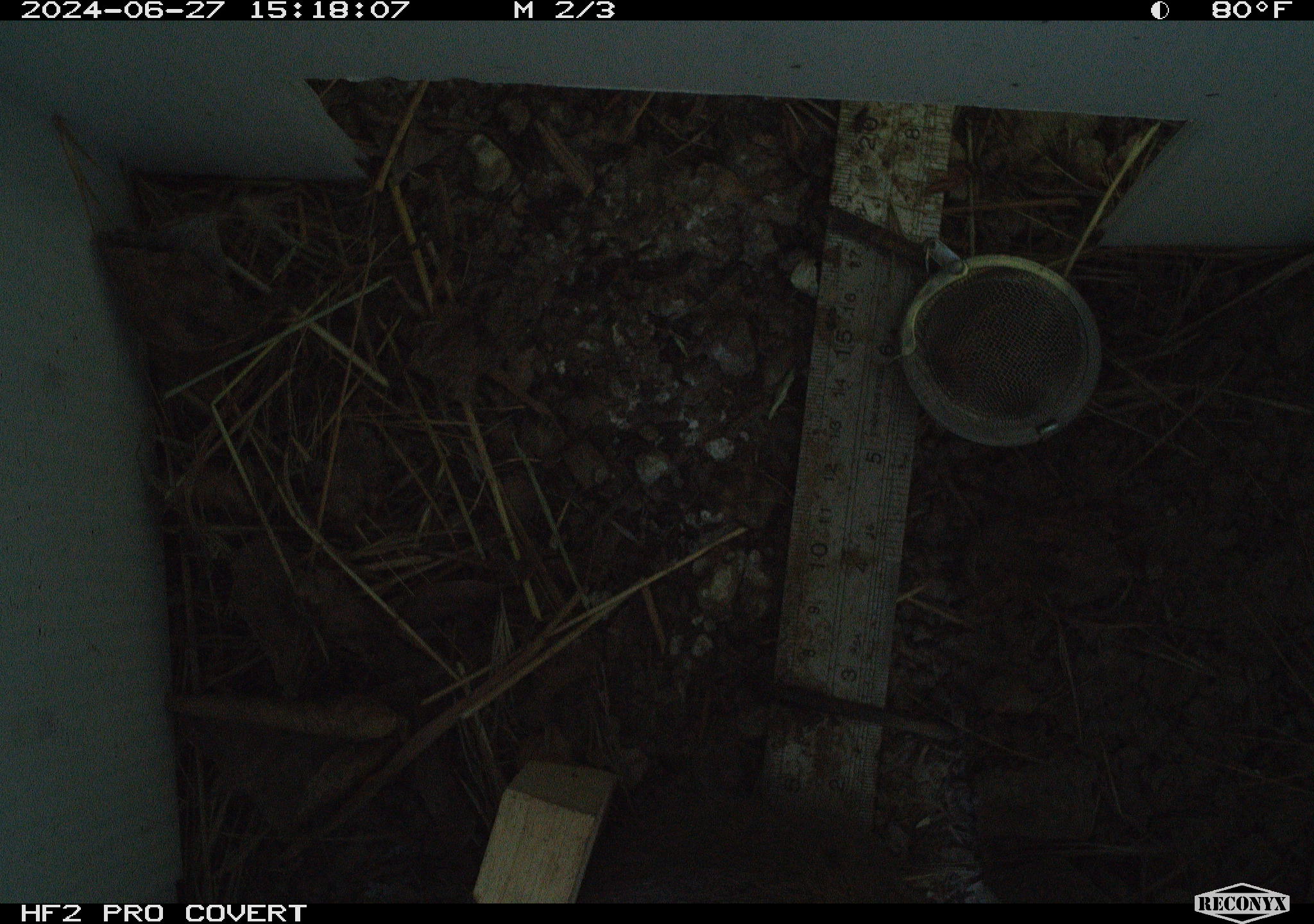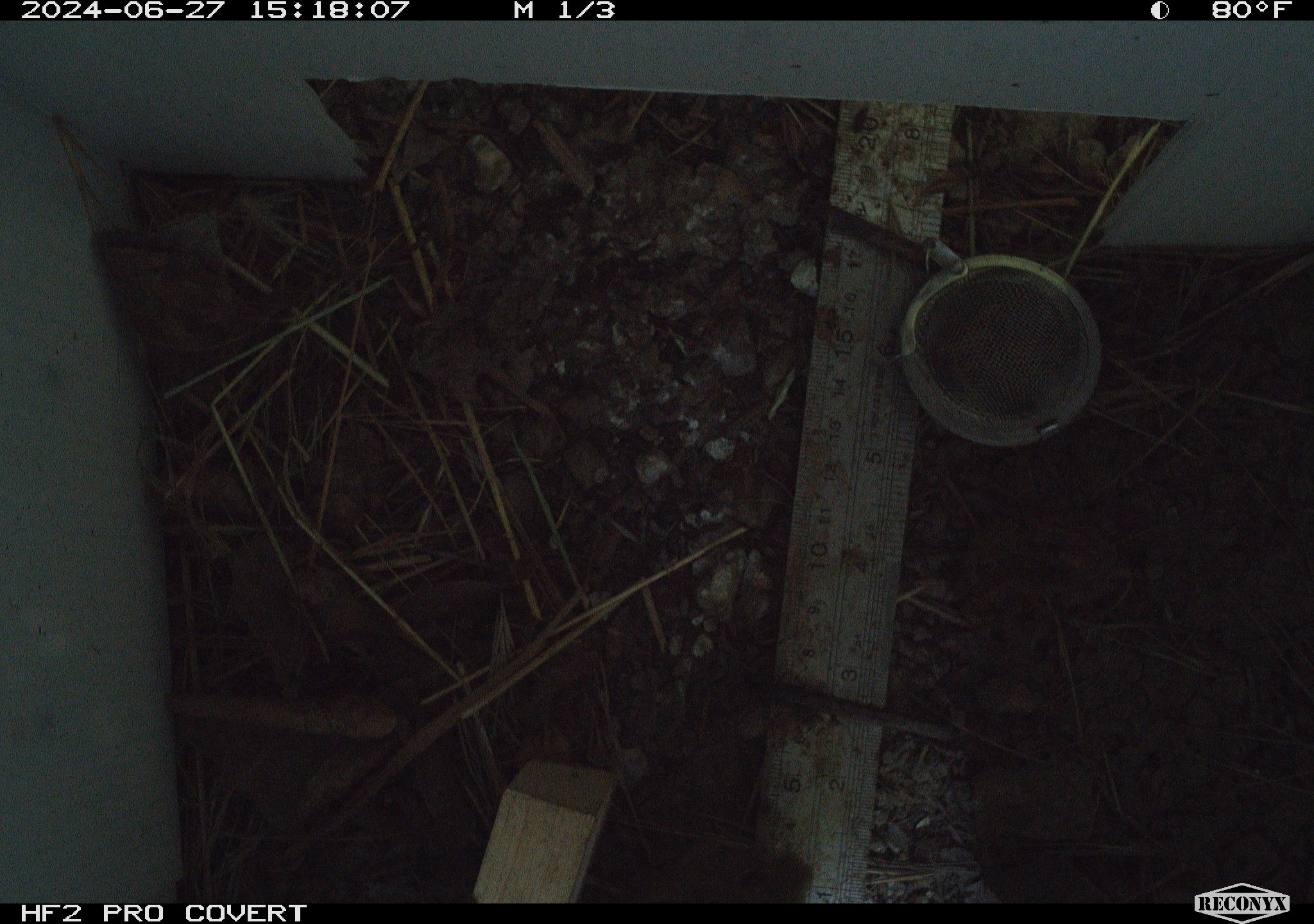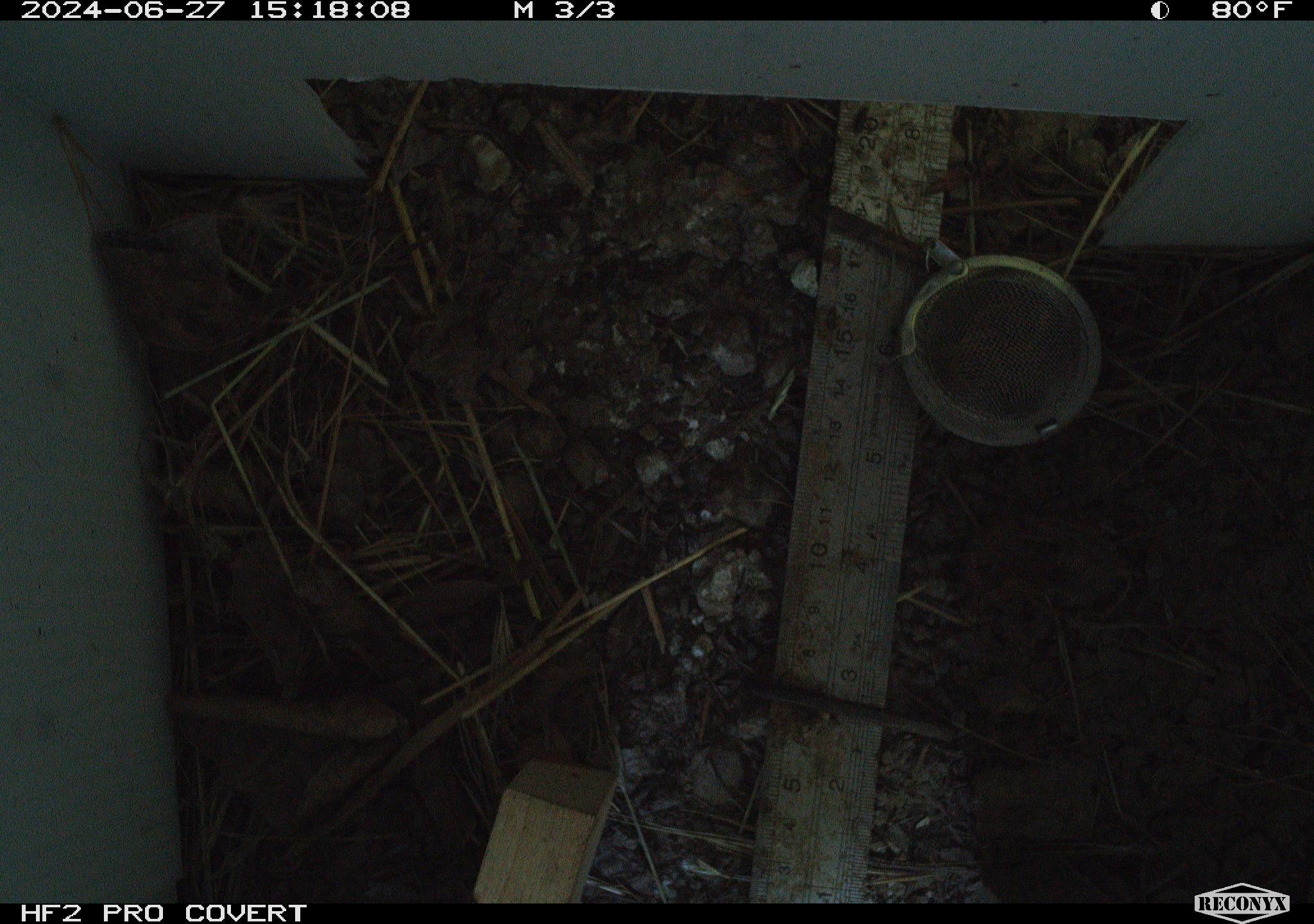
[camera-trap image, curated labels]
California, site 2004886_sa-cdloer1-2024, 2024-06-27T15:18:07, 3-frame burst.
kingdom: Animalia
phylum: Chordata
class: Mammalia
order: Rodentia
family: Cricetidae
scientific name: Arvicolinae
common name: voles, lemmings, and muskrats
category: arvicolinae subfamily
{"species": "arvicolinae subfamily (voles, lemmings, and muskrats) (Arvicolinae)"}